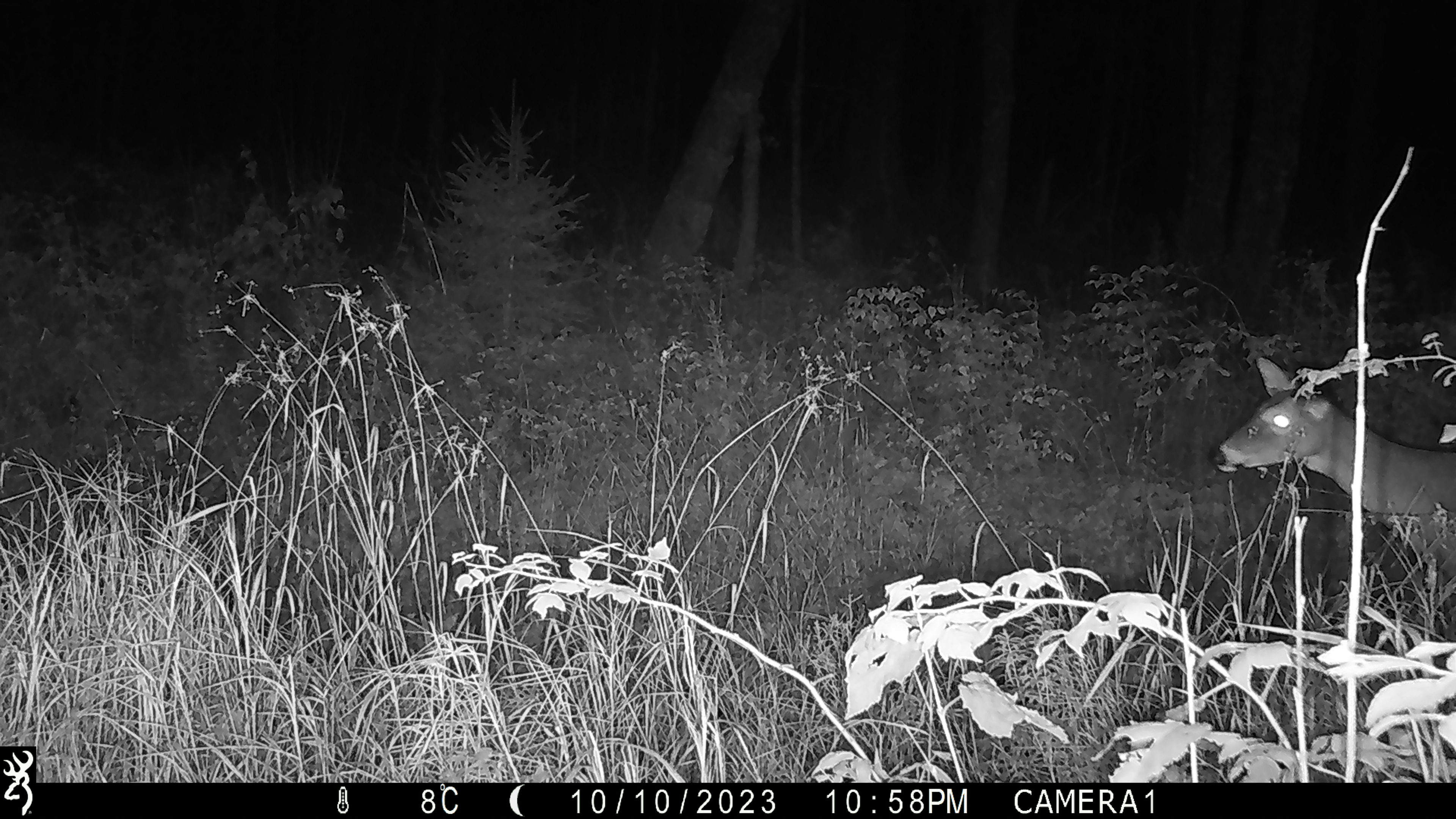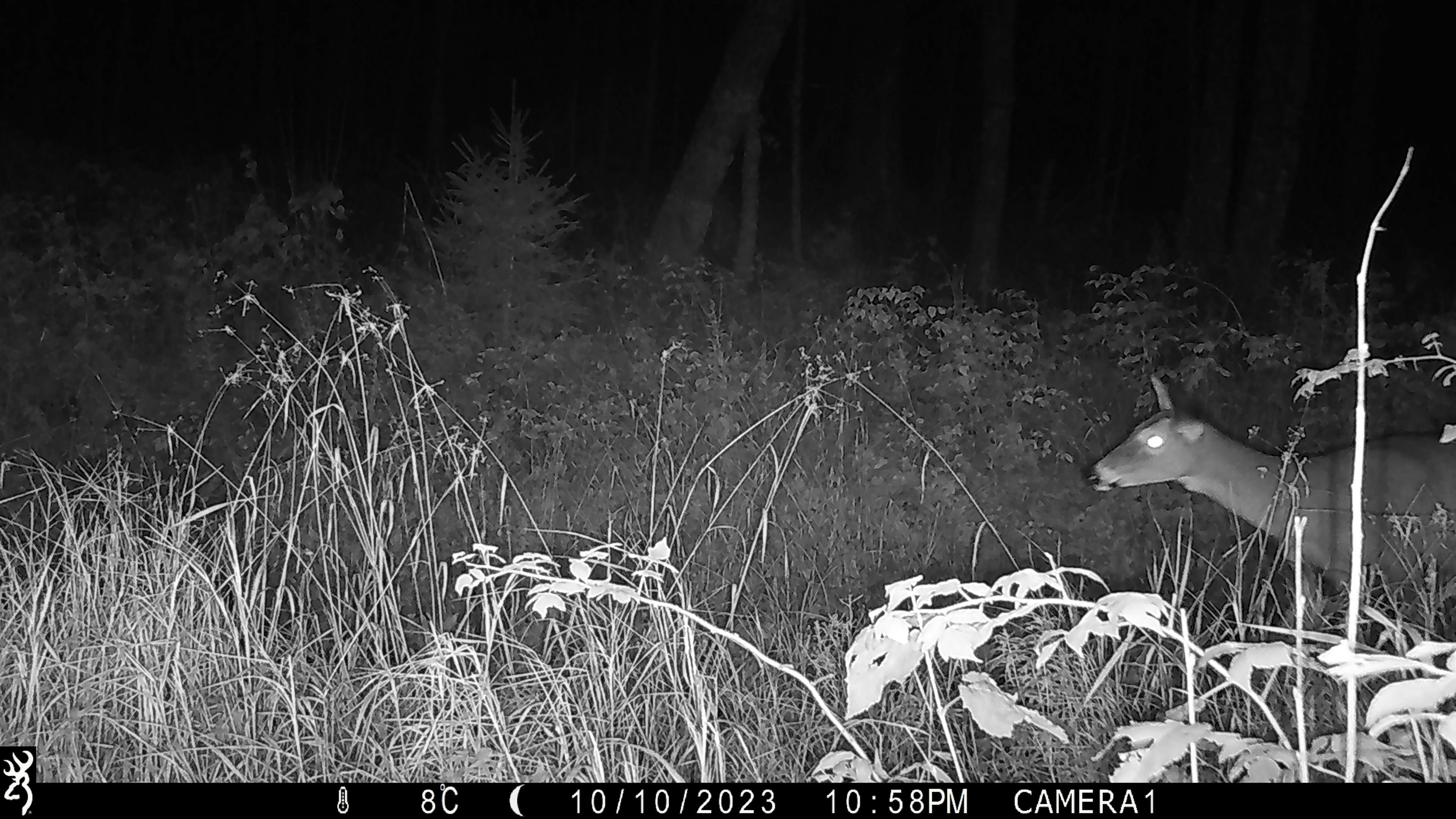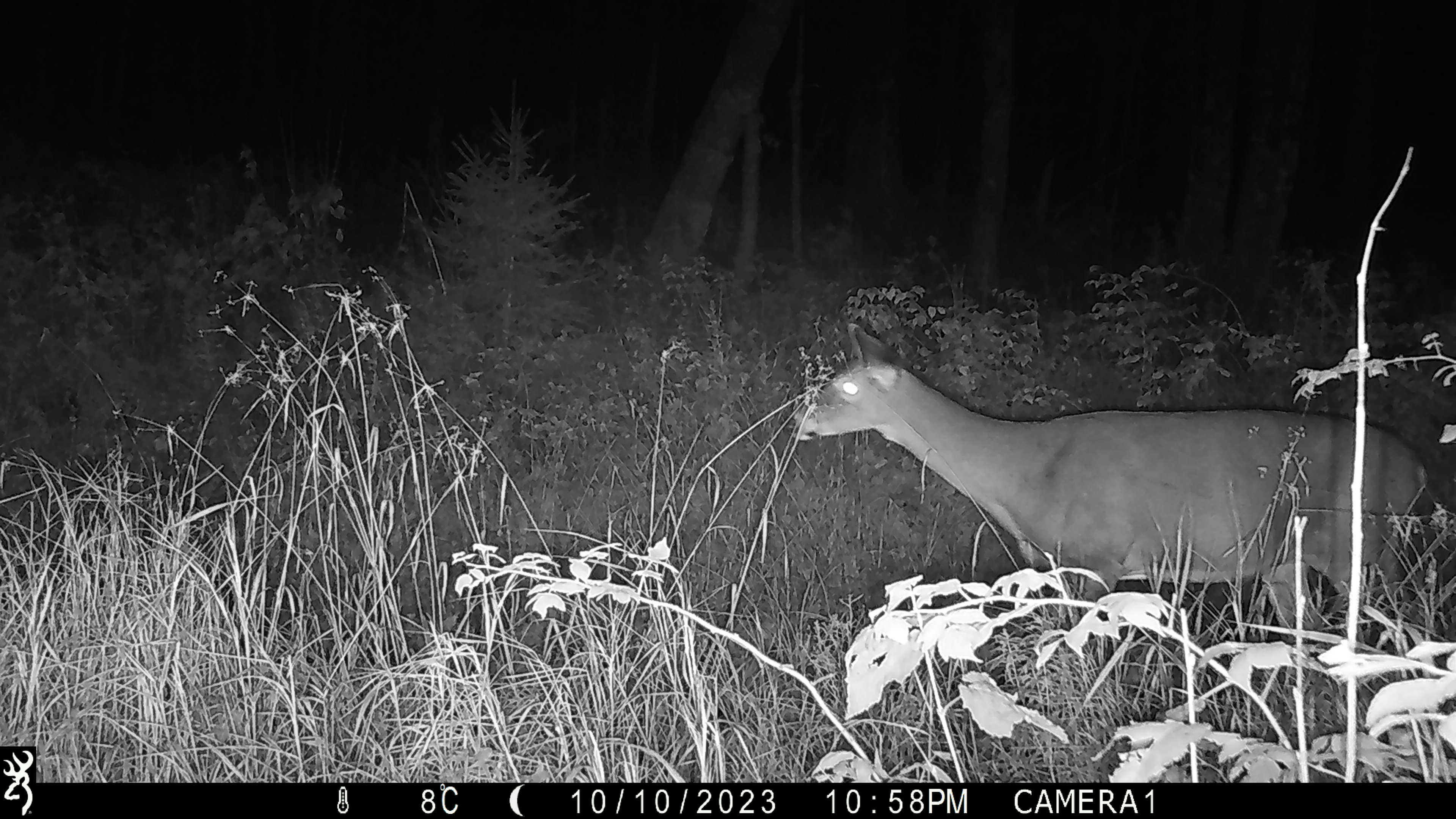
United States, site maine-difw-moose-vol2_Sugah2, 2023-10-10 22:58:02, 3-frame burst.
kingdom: Animalia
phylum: Chordata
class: Mammalia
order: Artiodactyla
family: Cervidae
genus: Odocoileus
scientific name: Odocoileus virginianus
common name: white-tailed deer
White-tailed deer (Odocoileus virginianus).